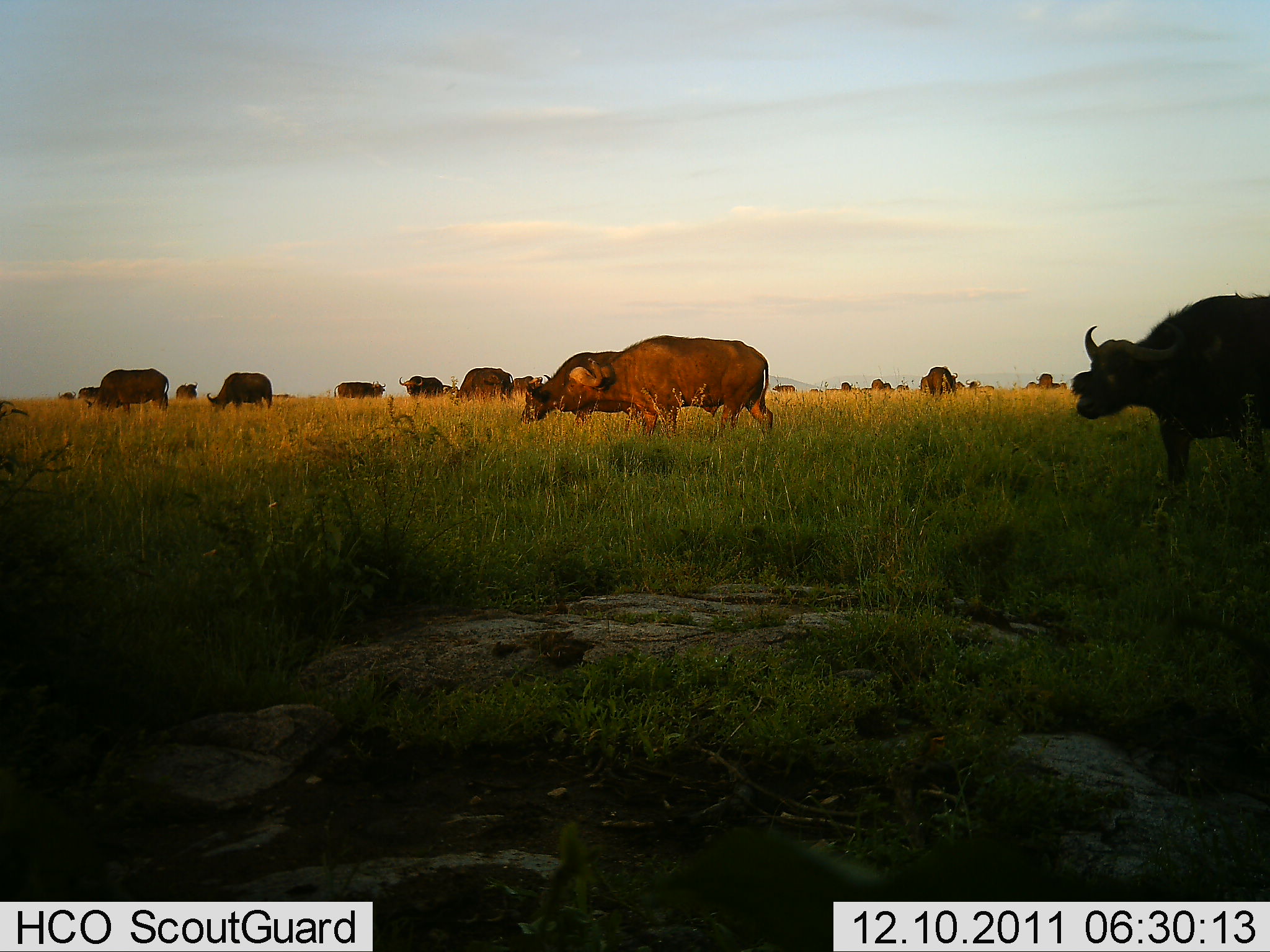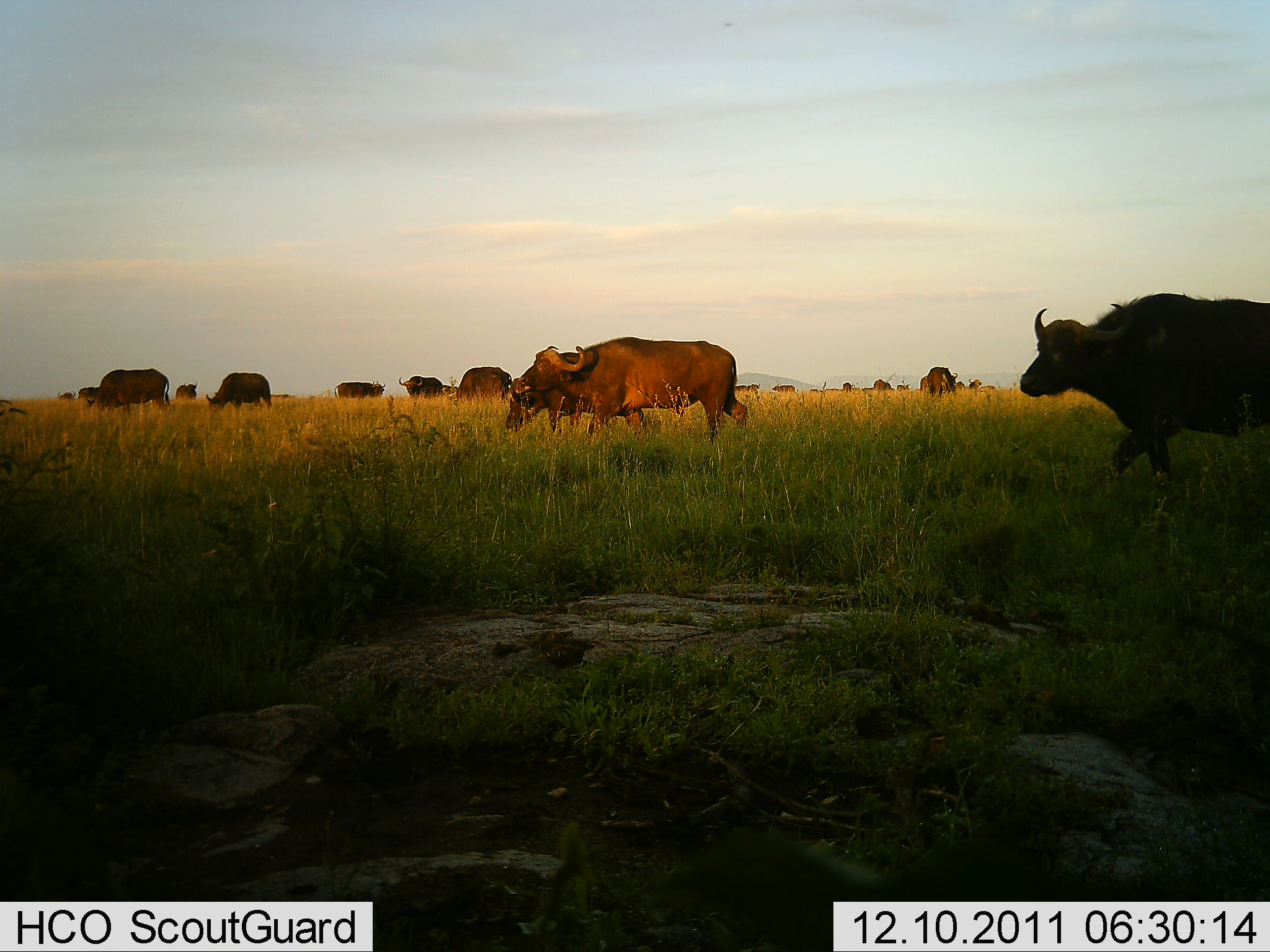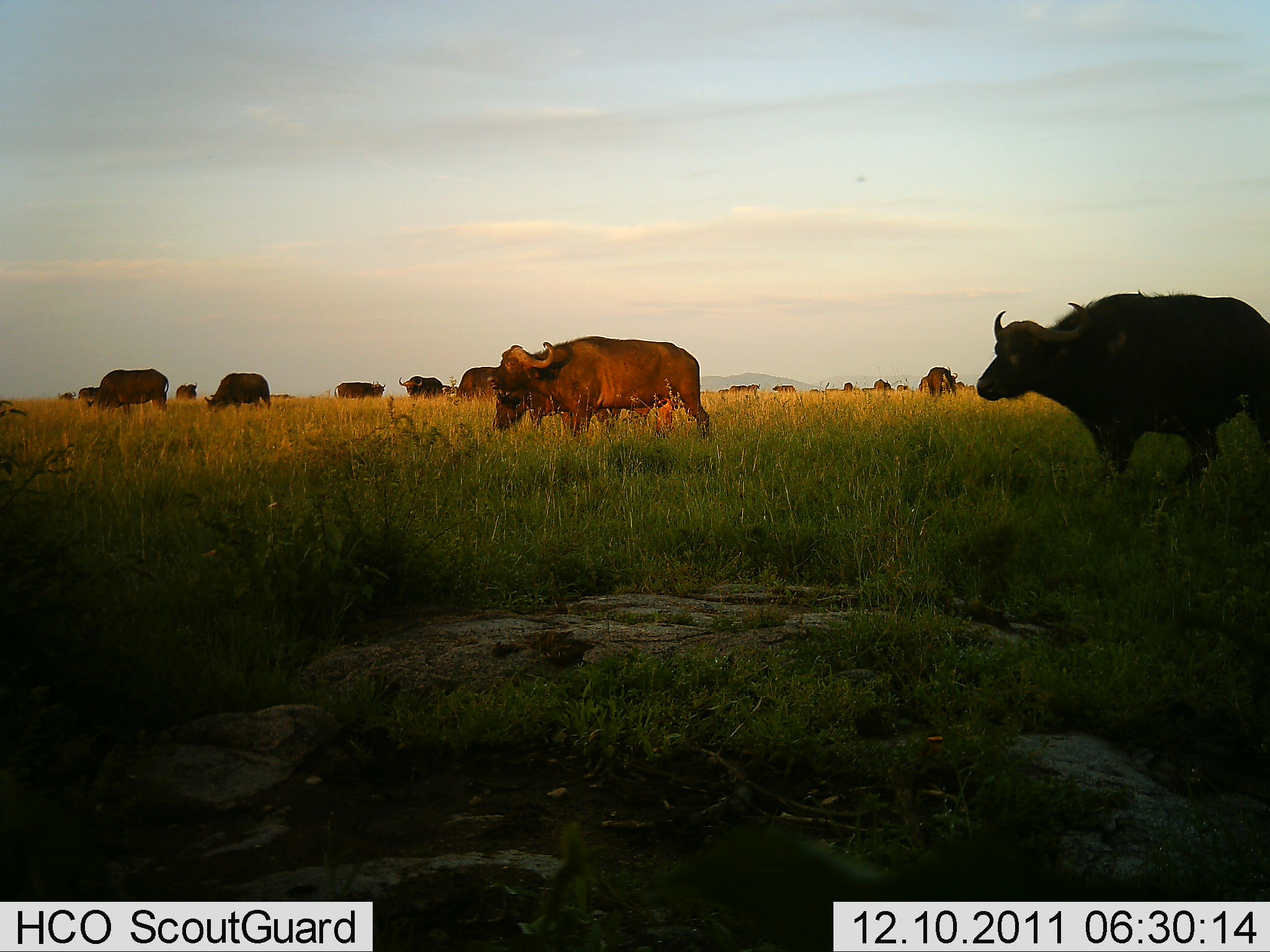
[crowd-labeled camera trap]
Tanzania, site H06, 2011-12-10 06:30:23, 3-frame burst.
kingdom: Animalia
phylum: Chordata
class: Mammalia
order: Artiodactyla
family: Bovidae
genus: Syncerus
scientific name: Syncerus caffer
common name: cape buffalo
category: buffalo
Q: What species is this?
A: Buffalo (cape buffalo) (Syncerus caffer).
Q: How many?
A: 11-50.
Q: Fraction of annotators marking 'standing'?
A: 73%.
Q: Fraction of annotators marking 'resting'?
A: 0%.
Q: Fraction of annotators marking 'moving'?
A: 91%.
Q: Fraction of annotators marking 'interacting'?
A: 0%.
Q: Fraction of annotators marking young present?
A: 0%.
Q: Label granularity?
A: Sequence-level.